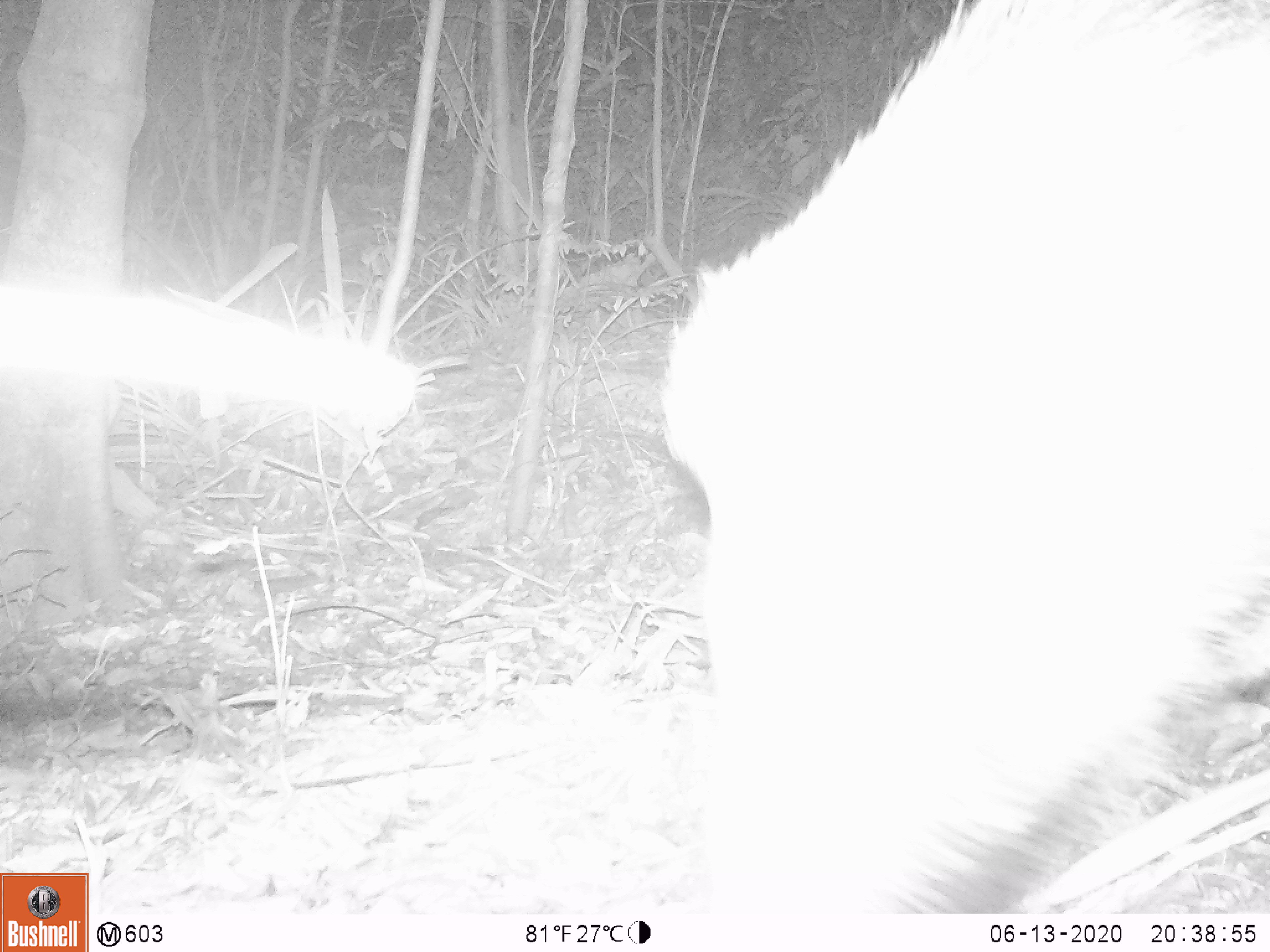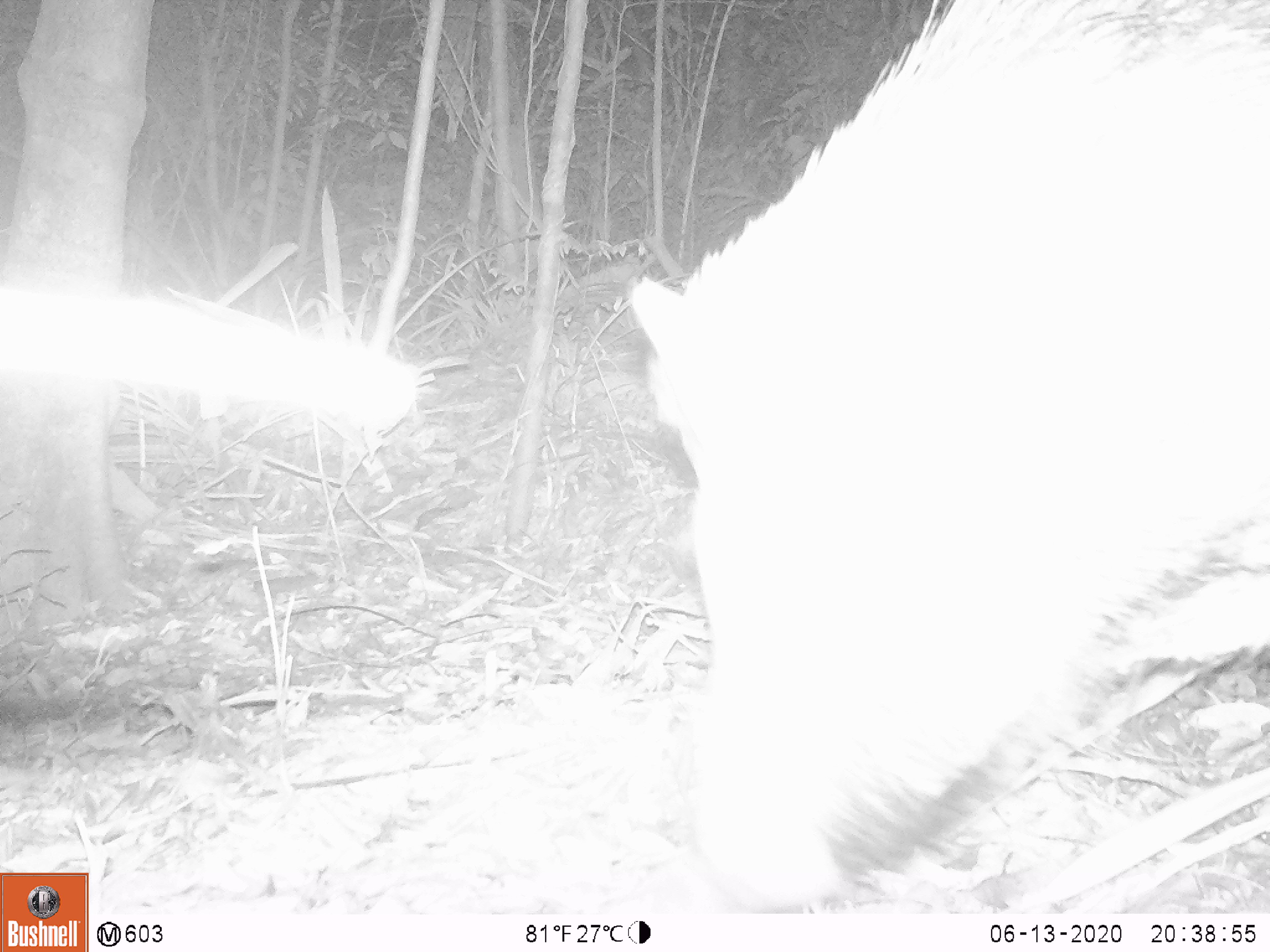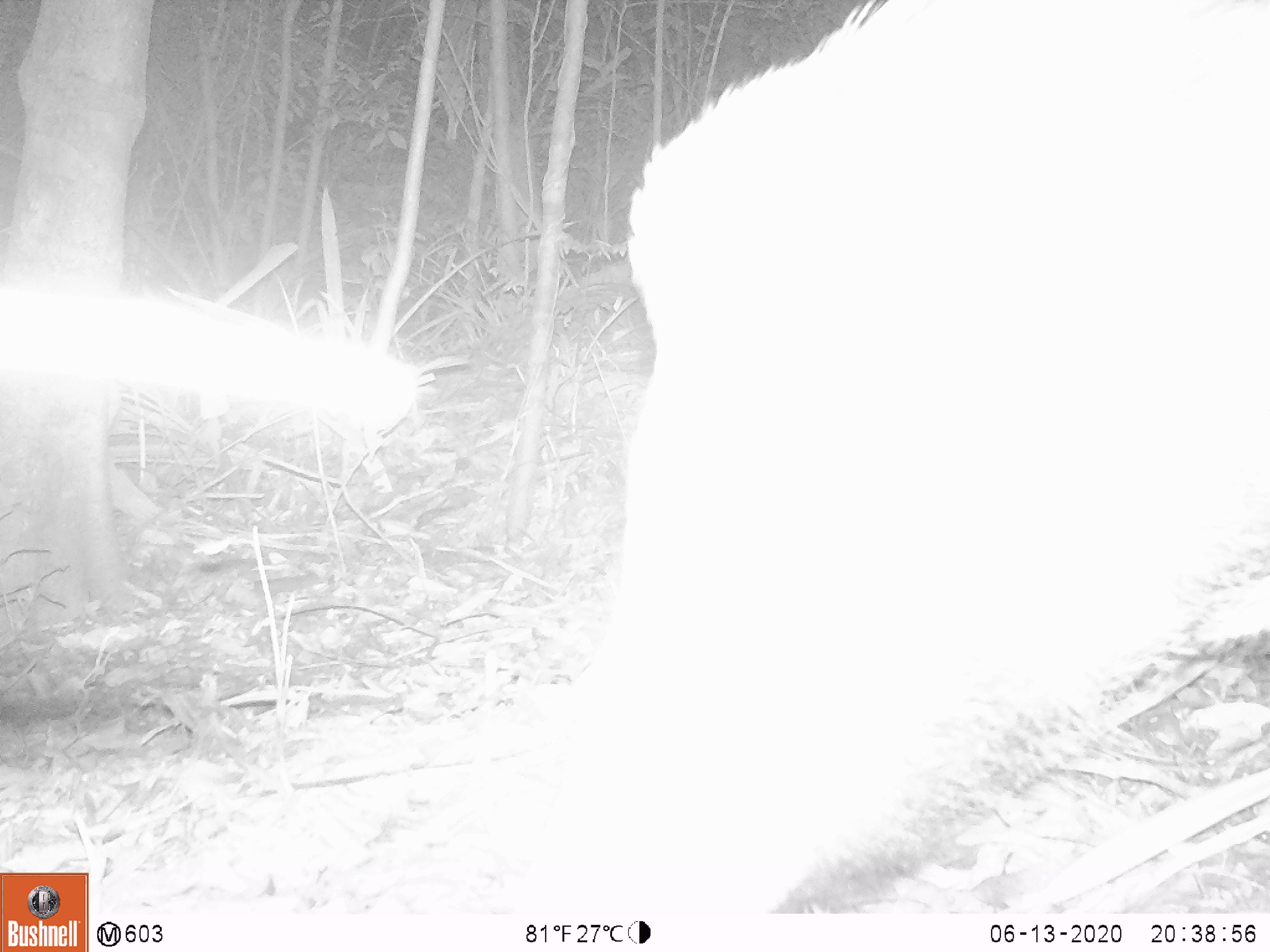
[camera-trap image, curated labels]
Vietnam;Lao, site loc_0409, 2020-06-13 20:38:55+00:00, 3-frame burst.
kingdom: Animalia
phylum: Chordata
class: Mammalia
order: Artiodactyla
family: Suidae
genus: Sus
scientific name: Sus scrofa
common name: eurasian wild pig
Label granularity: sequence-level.